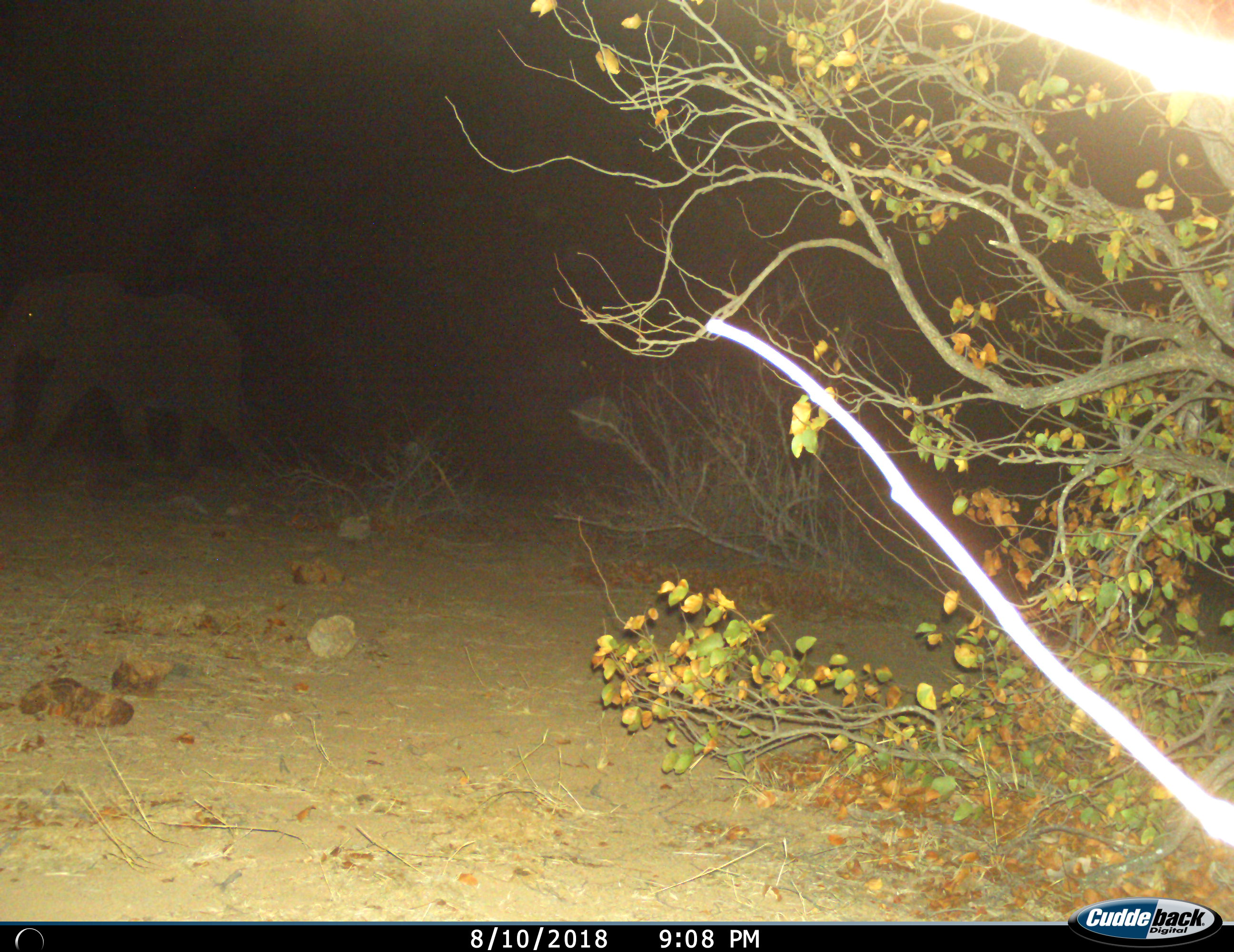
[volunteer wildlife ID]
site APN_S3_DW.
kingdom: Animalia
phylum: Chordata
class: Mammalia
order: Proboscidea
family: Elephantidae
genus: Loxodonta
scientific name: Loxodonta africana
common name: african bush elephant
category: elephant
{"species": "elephant (african bush elephant) (Loxodonta africana)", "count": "1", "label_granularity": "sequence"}